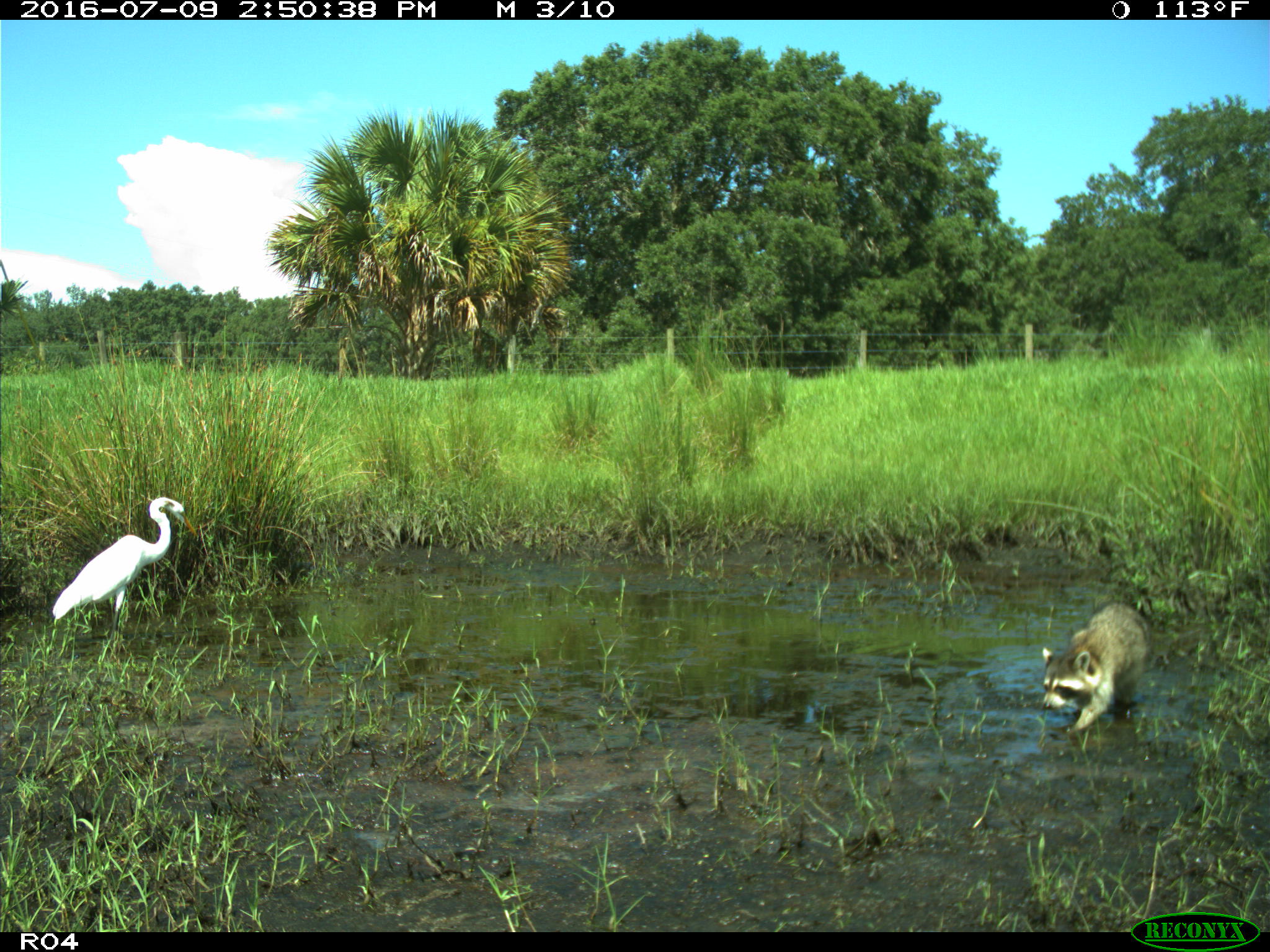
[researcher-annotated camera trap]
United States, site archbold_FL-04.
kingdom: Animalia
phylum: Chordata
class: Mammalia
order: Carnivora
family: Procyonidae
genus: Procyon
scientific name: Procyon lotor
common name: common raccoon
Procyon lotor (common raccoon).